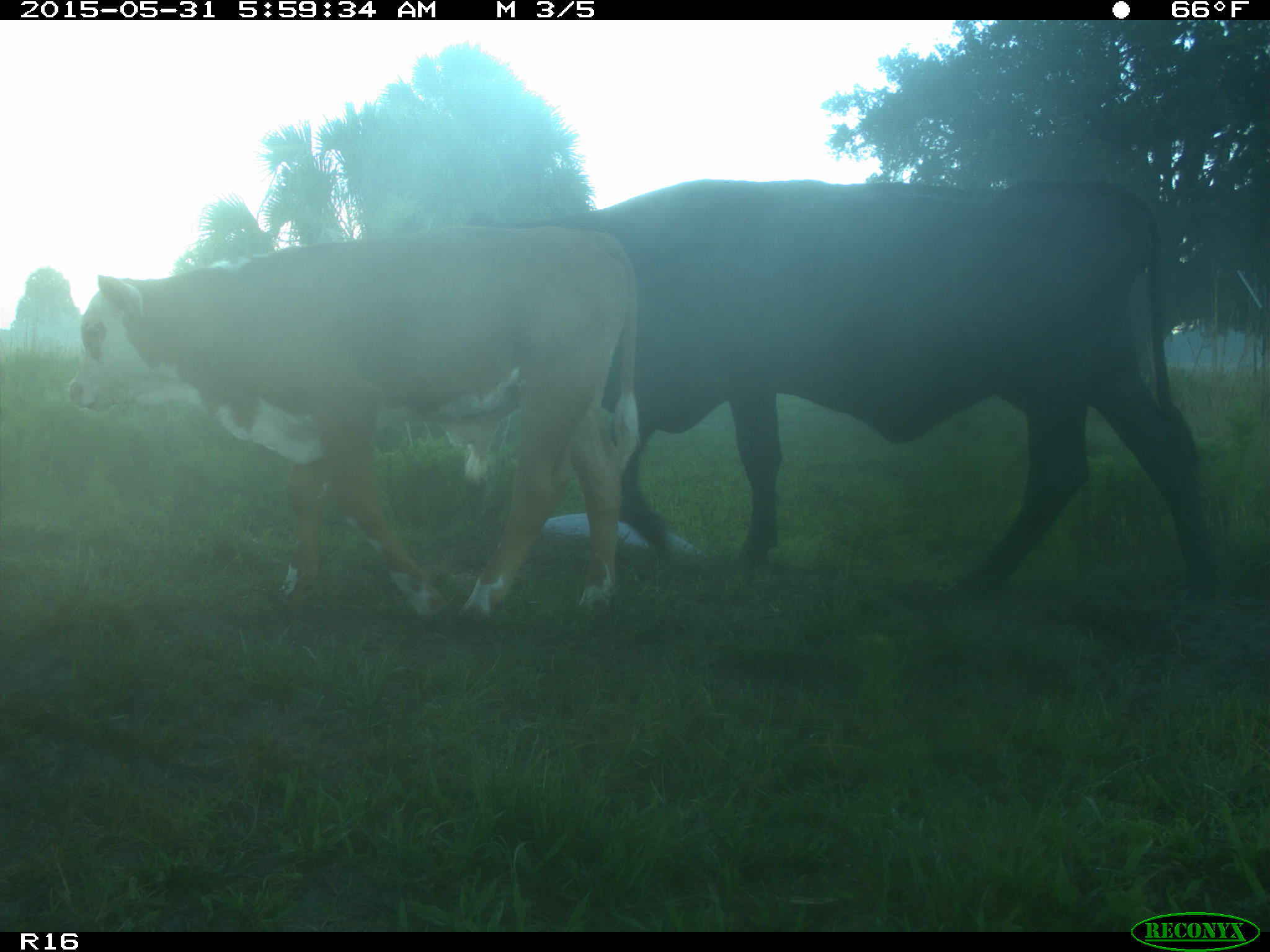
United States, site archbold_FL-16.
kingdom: Animalia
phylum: Chordata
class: Mammalia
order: Artiodactyla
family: Bovidae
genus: Bos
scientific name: Bos taurus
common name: domestic cow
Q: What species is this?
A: Bos taurus (domestic cow).